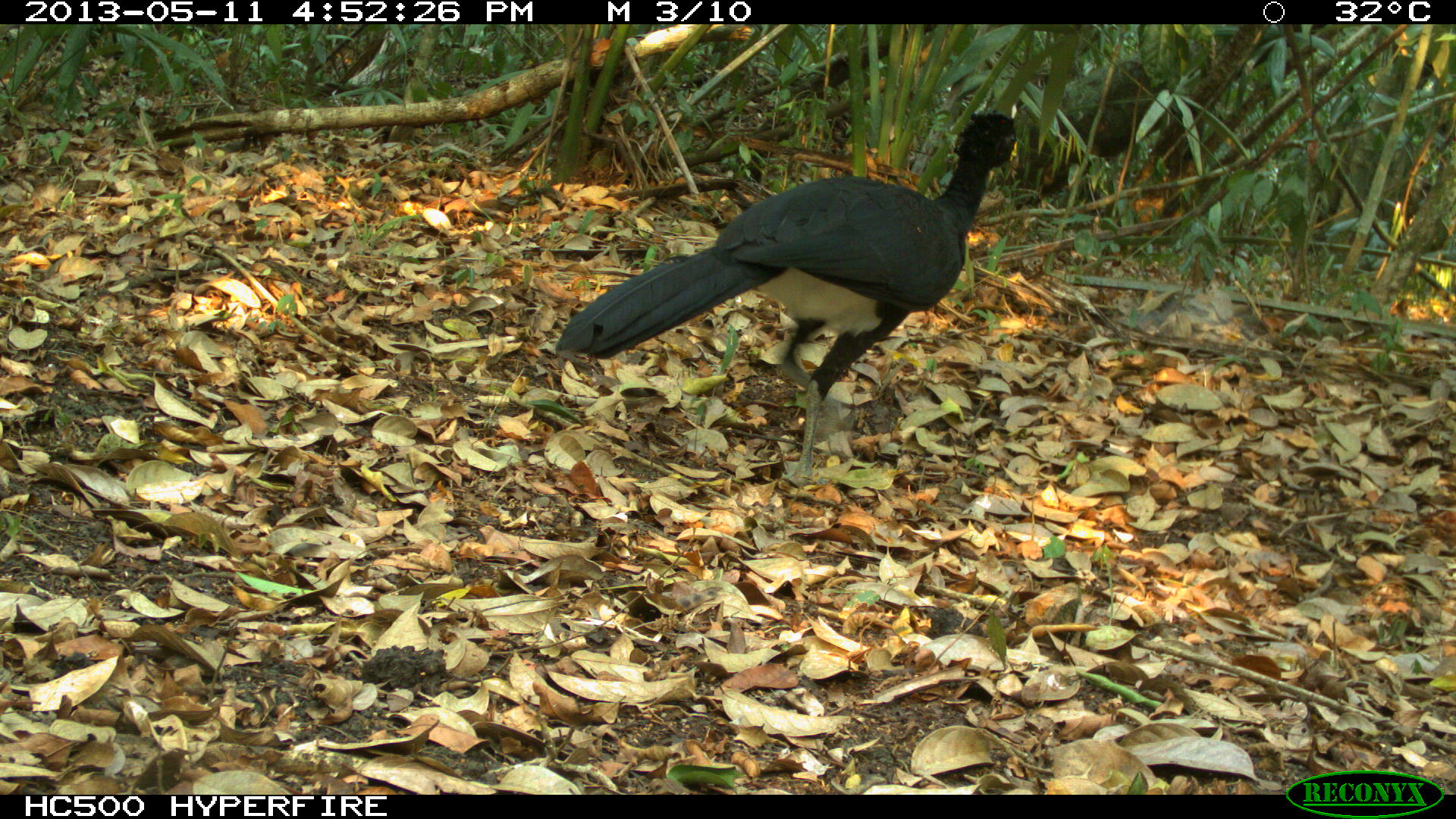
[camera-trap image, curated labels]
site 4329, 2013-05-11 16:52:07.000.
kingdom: Animalia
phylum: Chordata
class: Aves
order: Galliformes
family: Cracidae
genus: Crax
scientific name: Crax rubra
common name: great curassow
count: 1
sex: male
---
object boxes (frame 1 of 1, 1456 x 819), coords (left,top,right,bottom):
crax rubra: (554,109,1018,488)